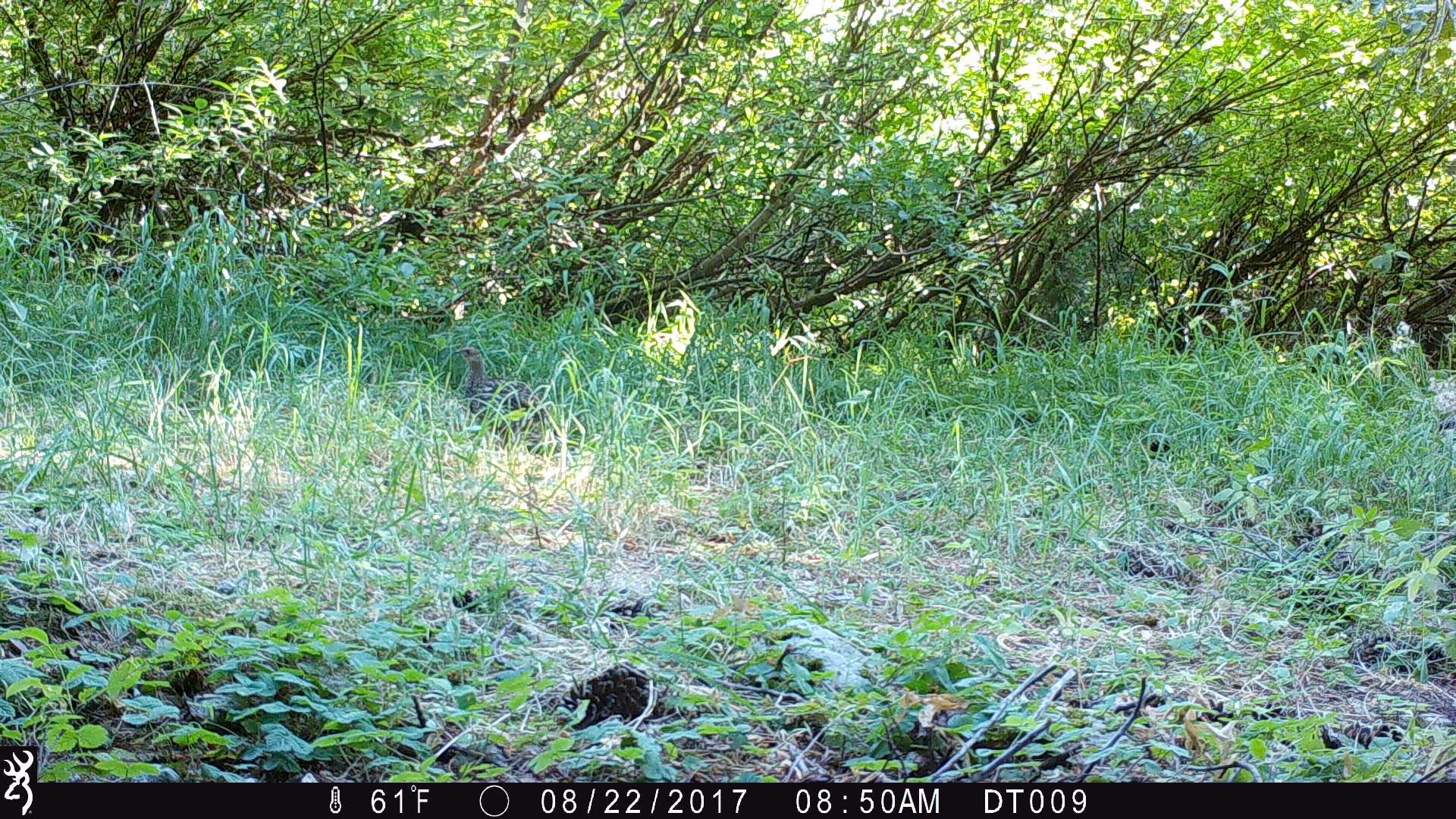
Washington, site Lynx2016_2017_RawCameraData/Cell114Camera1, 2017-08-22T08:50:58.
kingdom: Animalia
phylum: Chordata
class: Aves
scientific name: Aves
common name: birds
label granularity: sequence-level